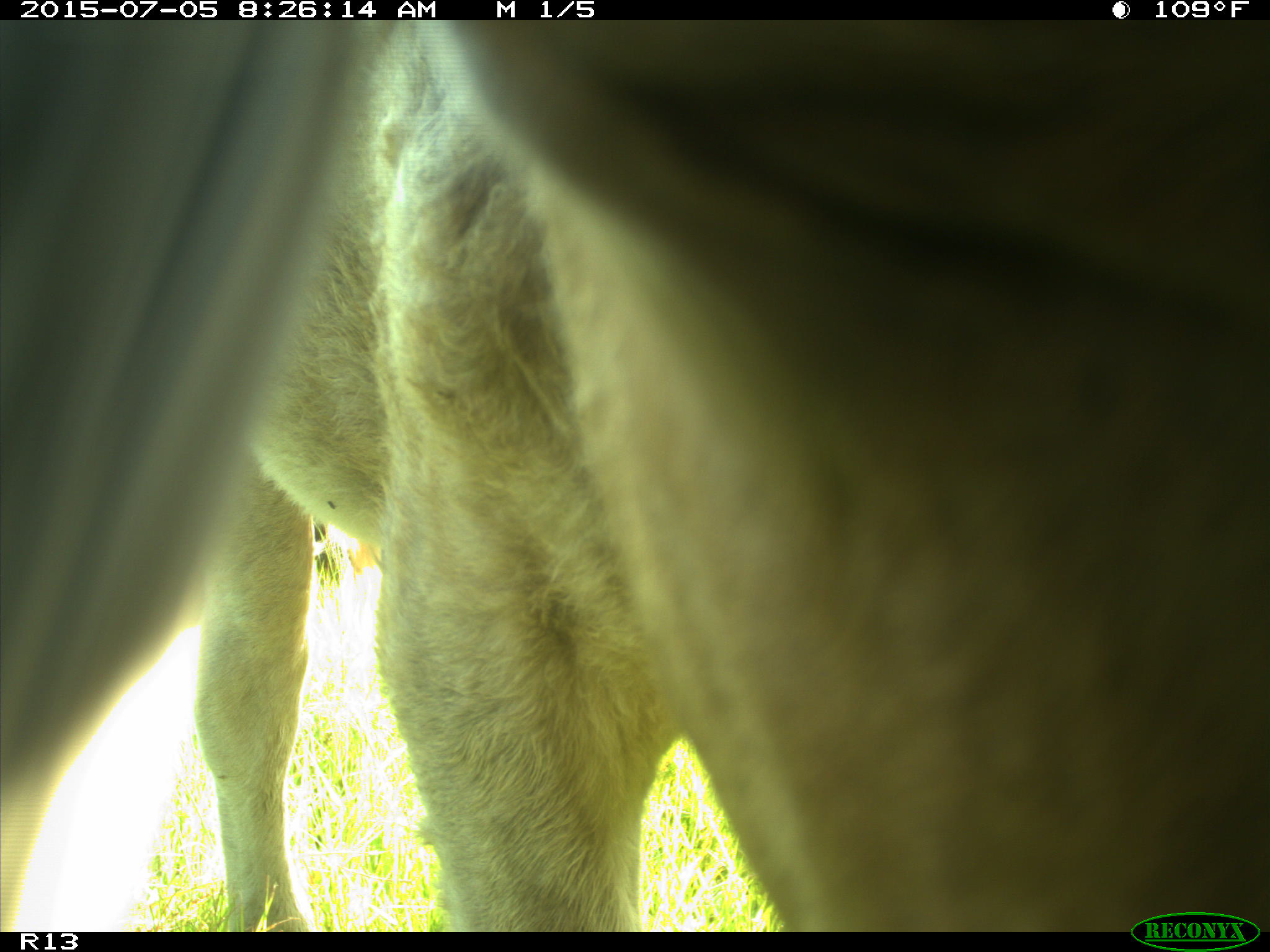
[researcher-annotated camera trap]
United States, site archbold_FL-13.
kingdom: Animalia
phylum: Chordata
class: Mammalia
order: Artiodactyla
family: Bovidae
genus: Bos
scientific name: Bos taurus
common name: domestic cow